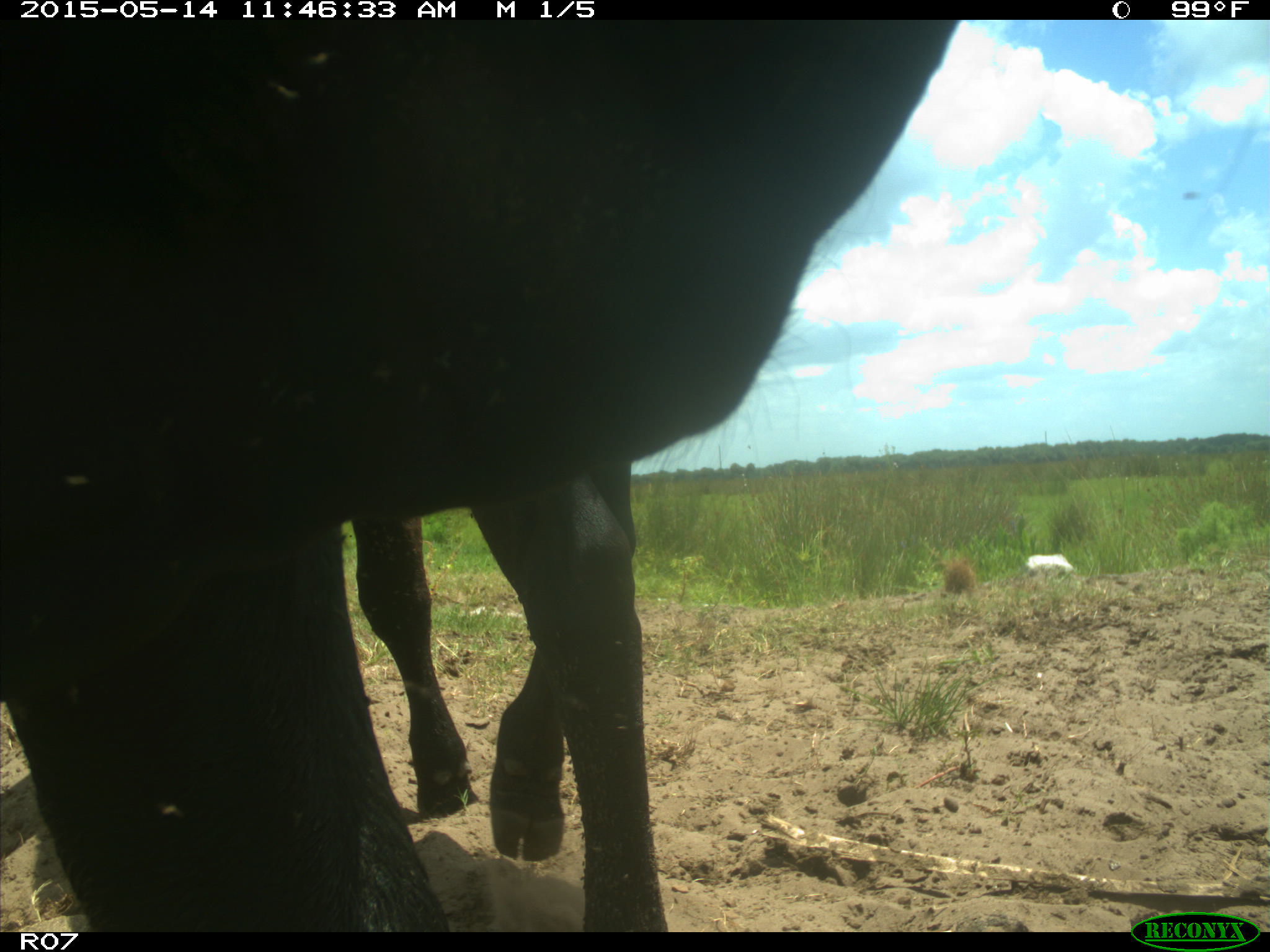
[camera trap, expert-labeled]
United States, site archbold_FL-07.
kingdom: Animalia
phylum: Chordata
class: Mammalia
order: Artiodactyla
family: Bovidae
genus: Bos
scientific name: Bos taurus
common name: domestic cow